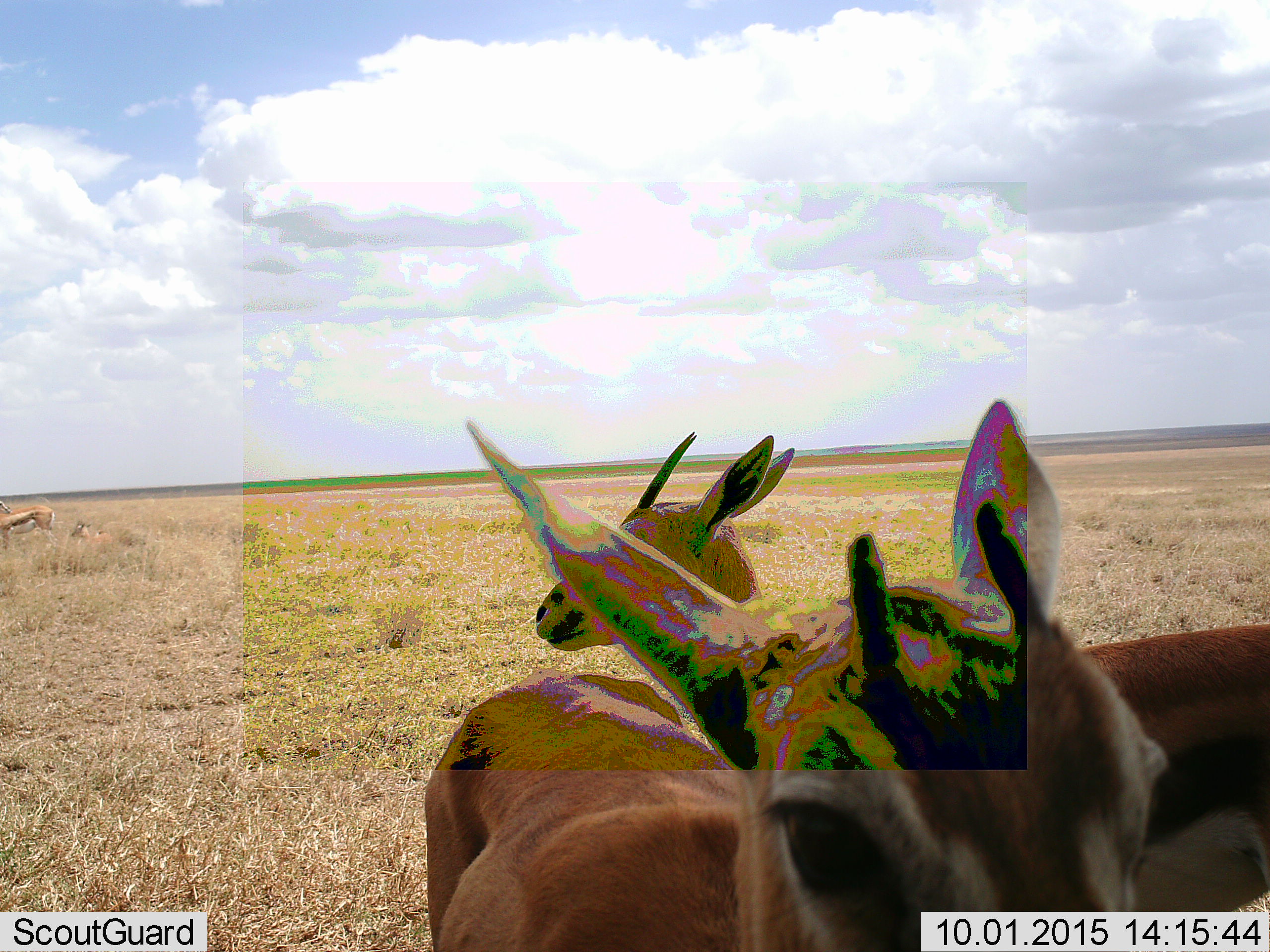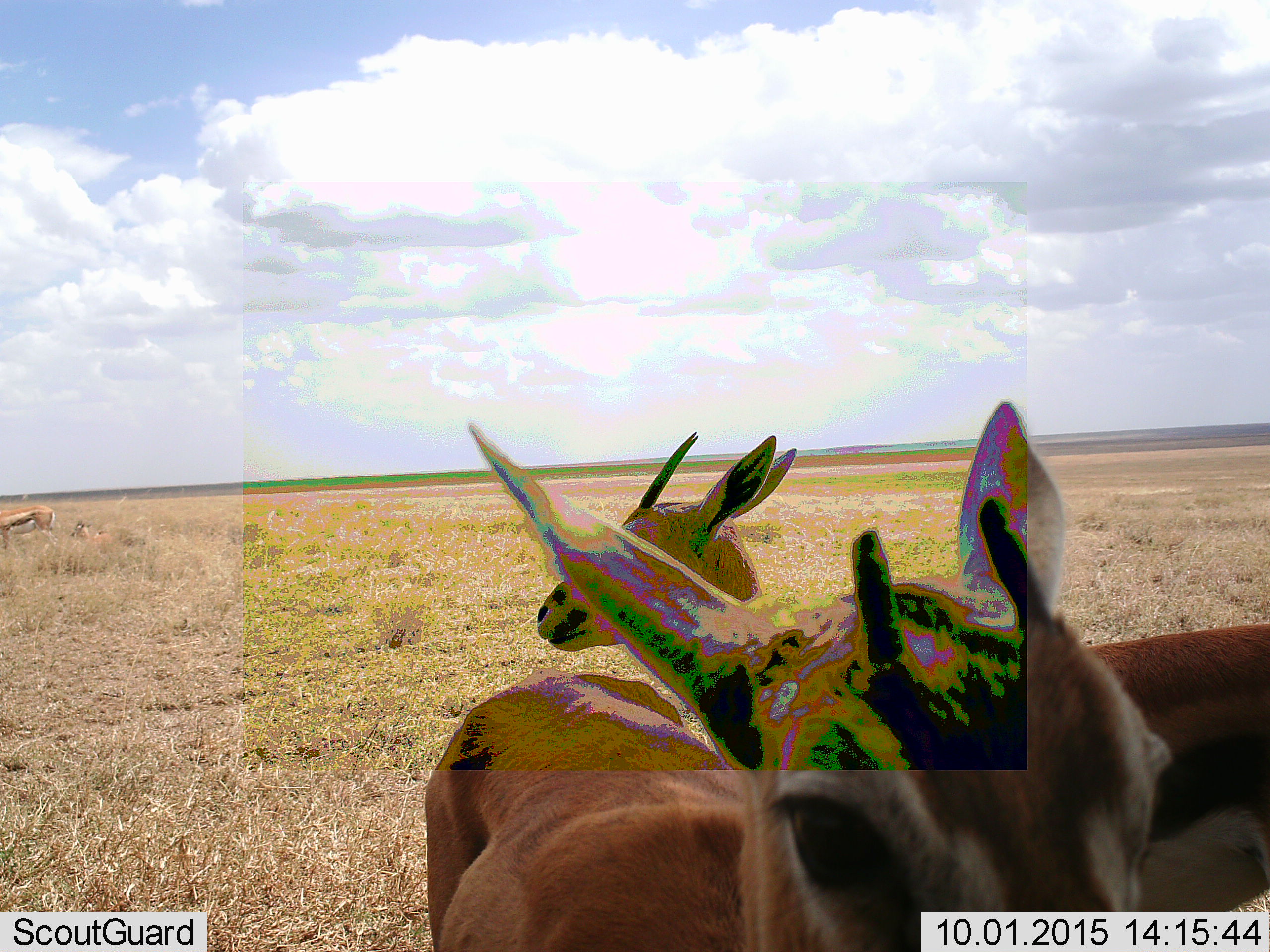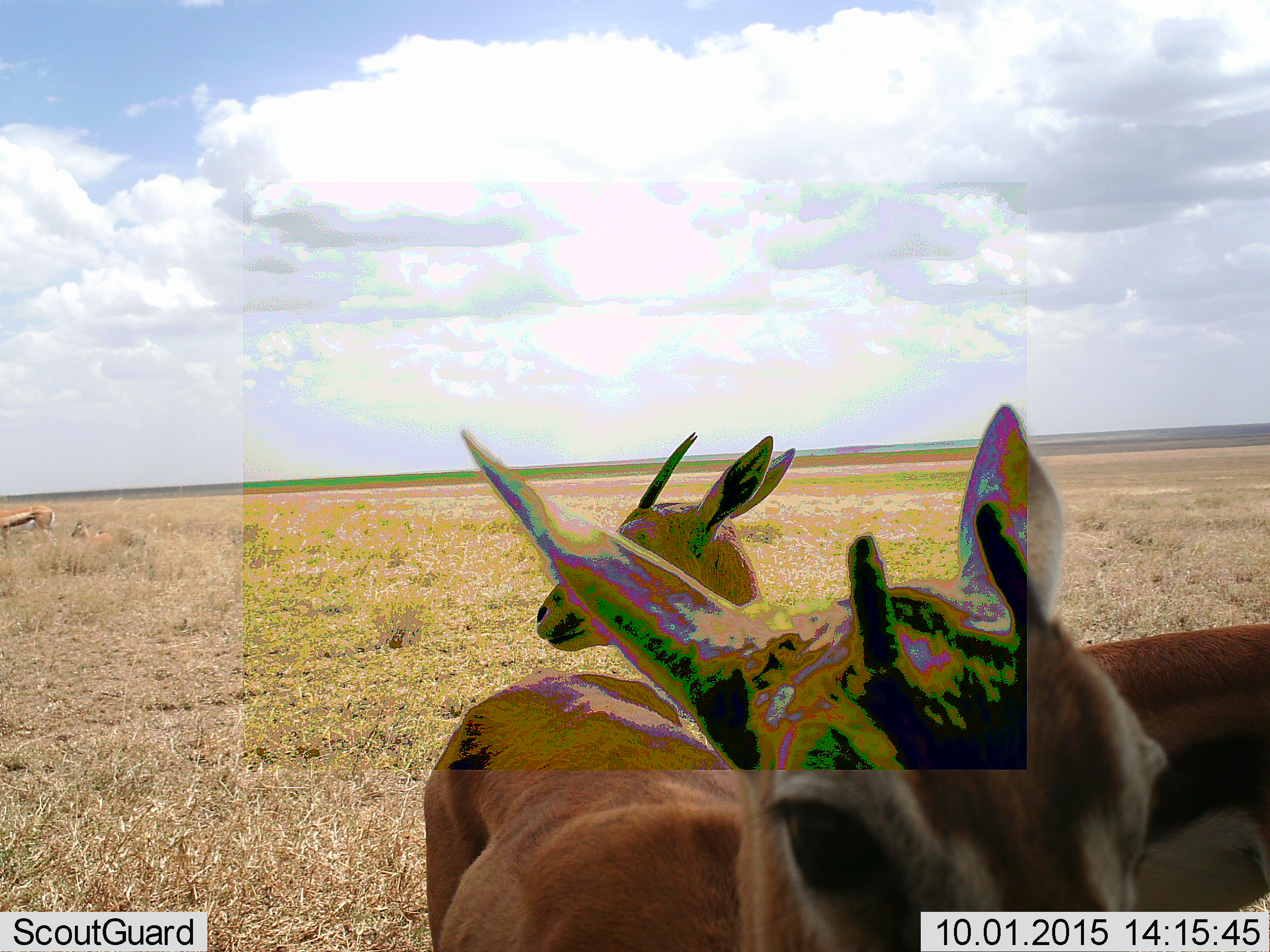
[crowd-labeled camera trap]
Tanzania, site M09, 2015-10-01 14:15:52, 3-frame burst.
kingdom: Animalia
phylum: Chordata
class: Mammalia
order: Artiodactyla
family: Bovidae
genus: Eudorcas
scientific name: Eudorcas thomsonii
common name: thomson's gazelle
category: gazellethomsons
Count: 4.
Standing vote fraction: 88%.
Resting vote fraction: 62%.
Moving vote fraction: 25%.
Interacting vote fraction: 0%.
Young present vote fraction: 0%.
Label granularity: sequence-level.